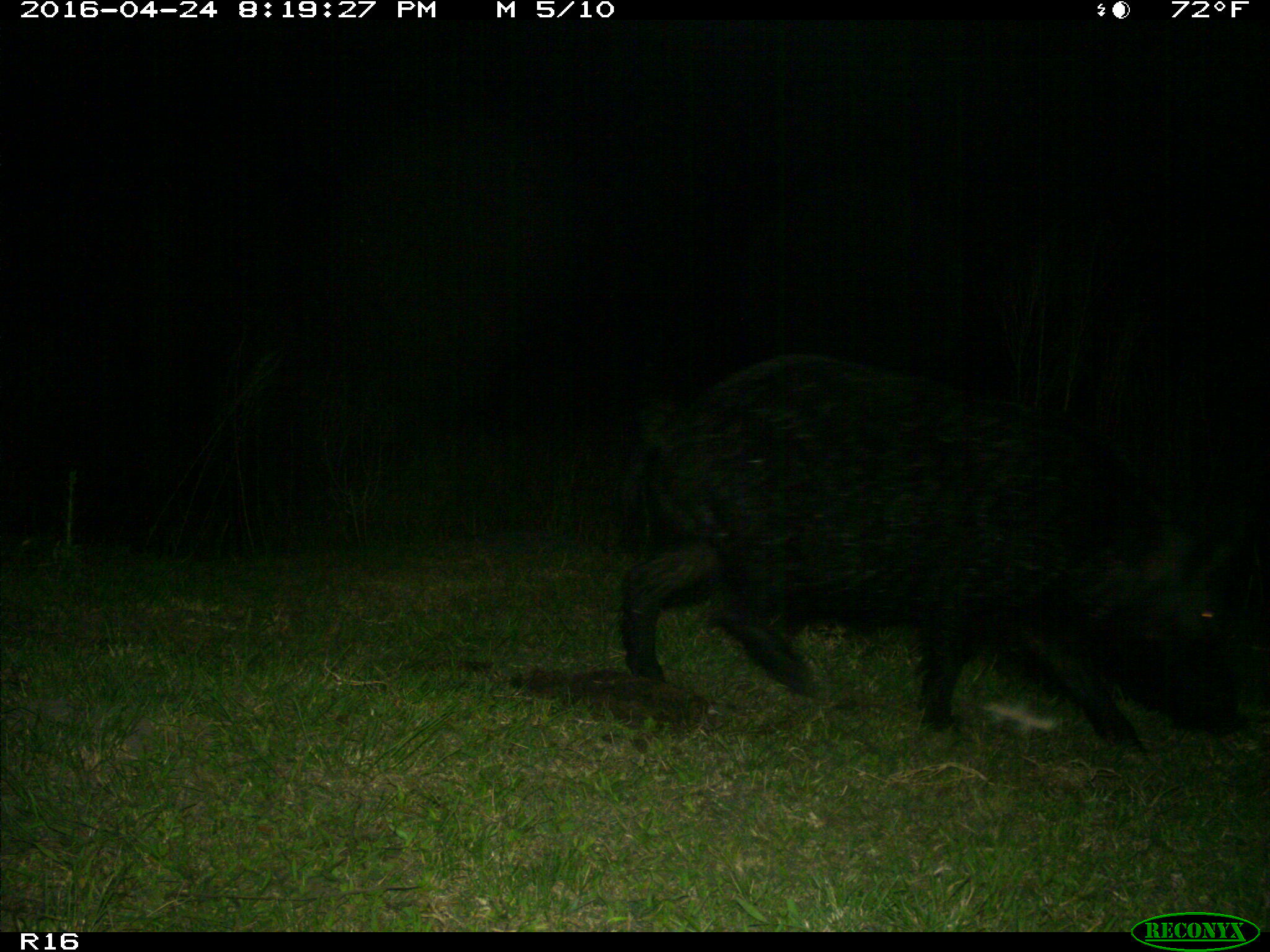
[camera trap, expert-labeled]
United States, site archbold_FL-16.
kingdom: Animalia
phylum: Chordata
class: Mammalia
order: Artiodactyla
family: Suidae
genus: Sus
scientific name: Sus scrofa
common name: wild boar